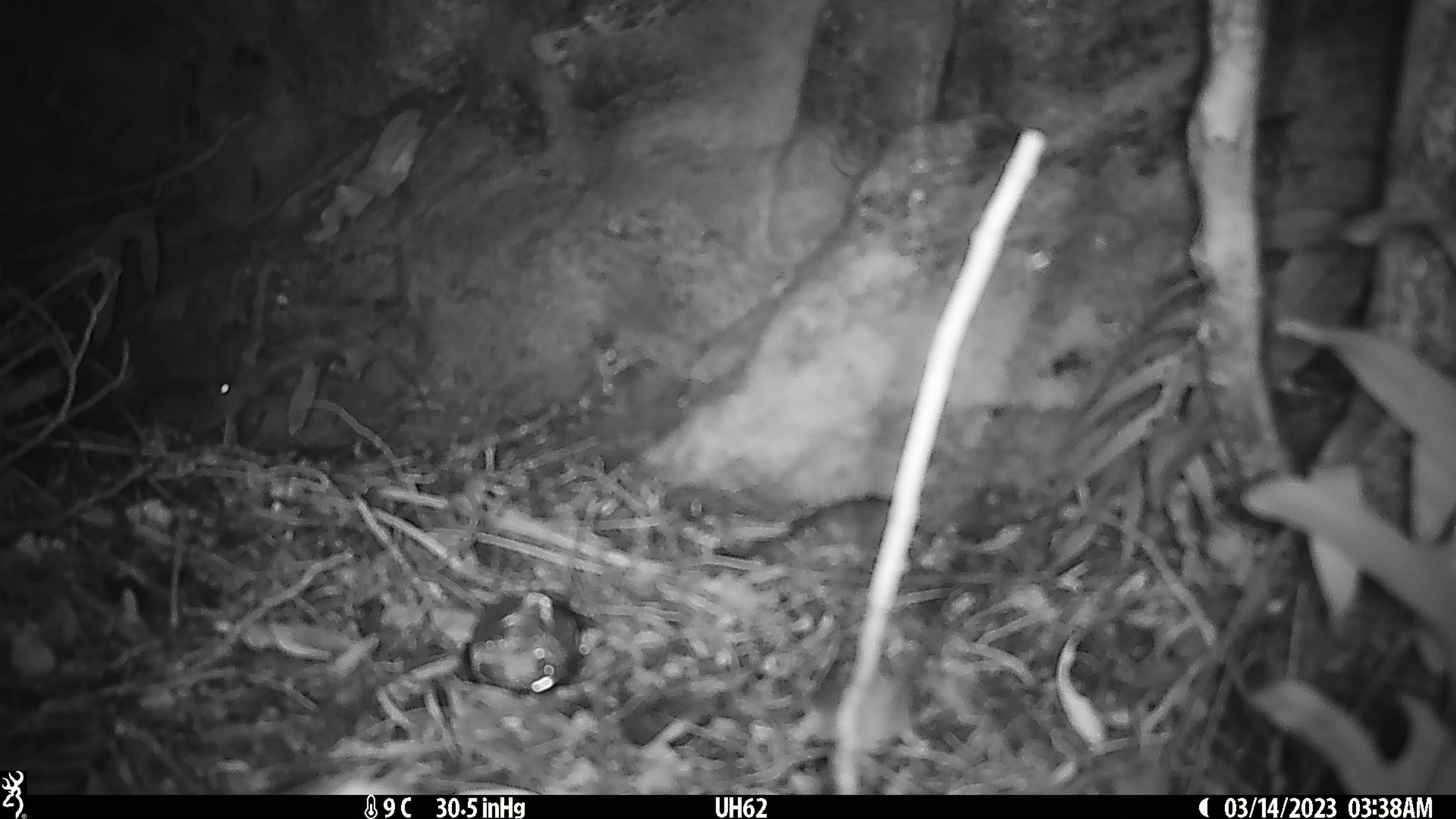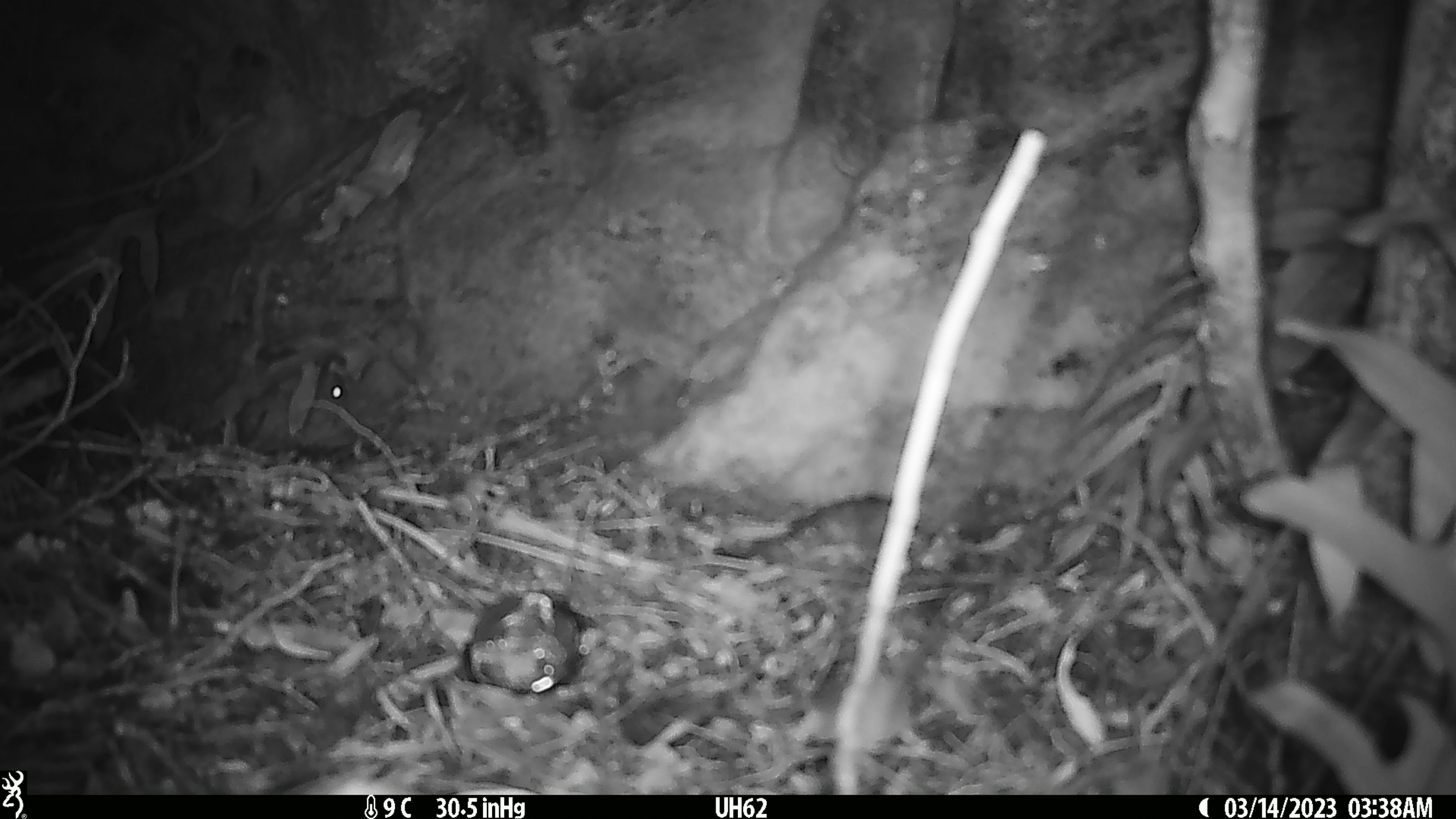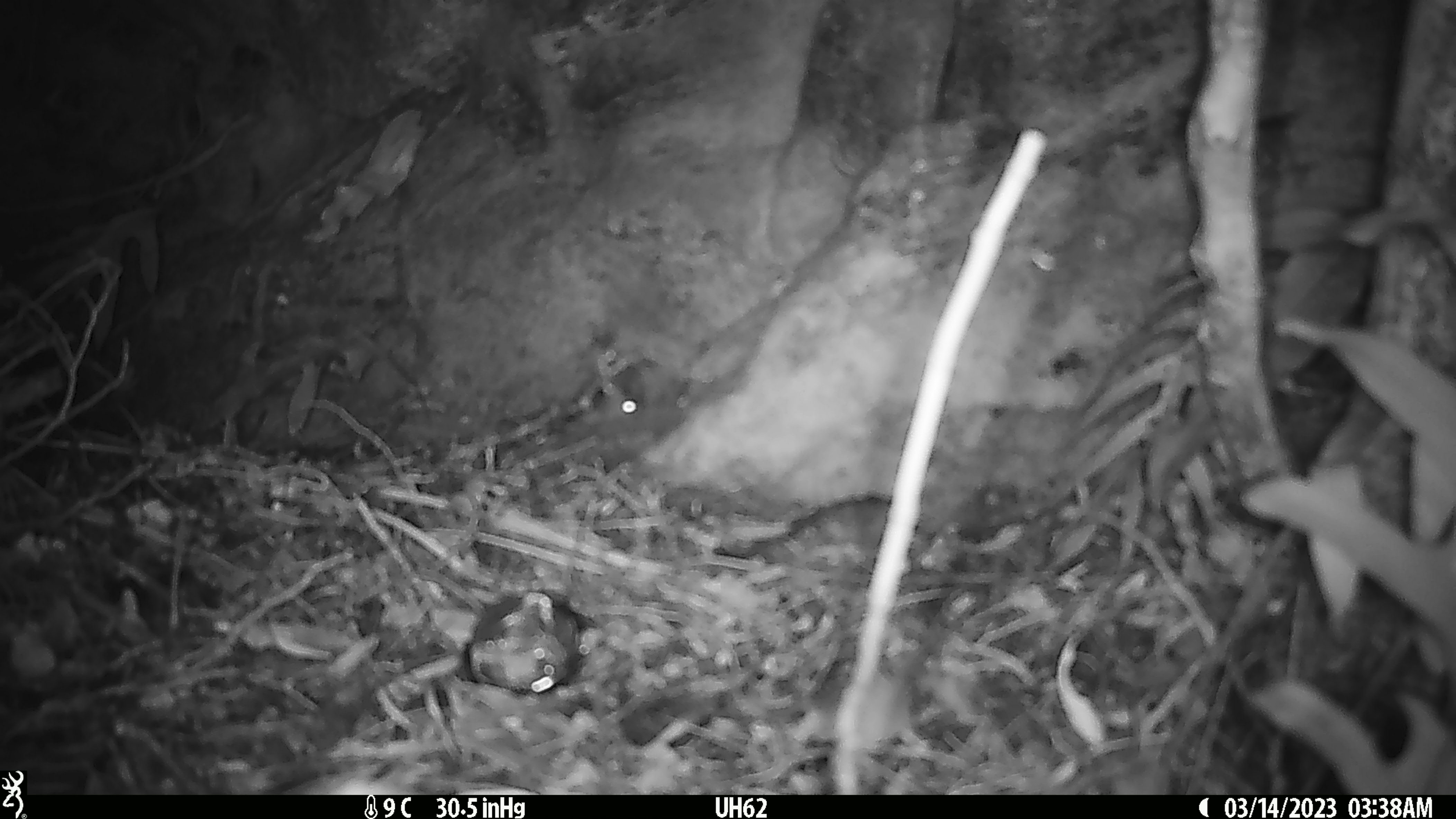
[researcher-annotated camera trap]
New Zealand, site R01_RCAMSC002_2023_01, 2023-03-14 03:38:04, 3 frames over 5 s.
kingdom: Animalia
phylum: Chordata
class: Mammalia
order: Rodentia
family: Muridae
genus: Mus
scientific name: Mus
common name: mouse